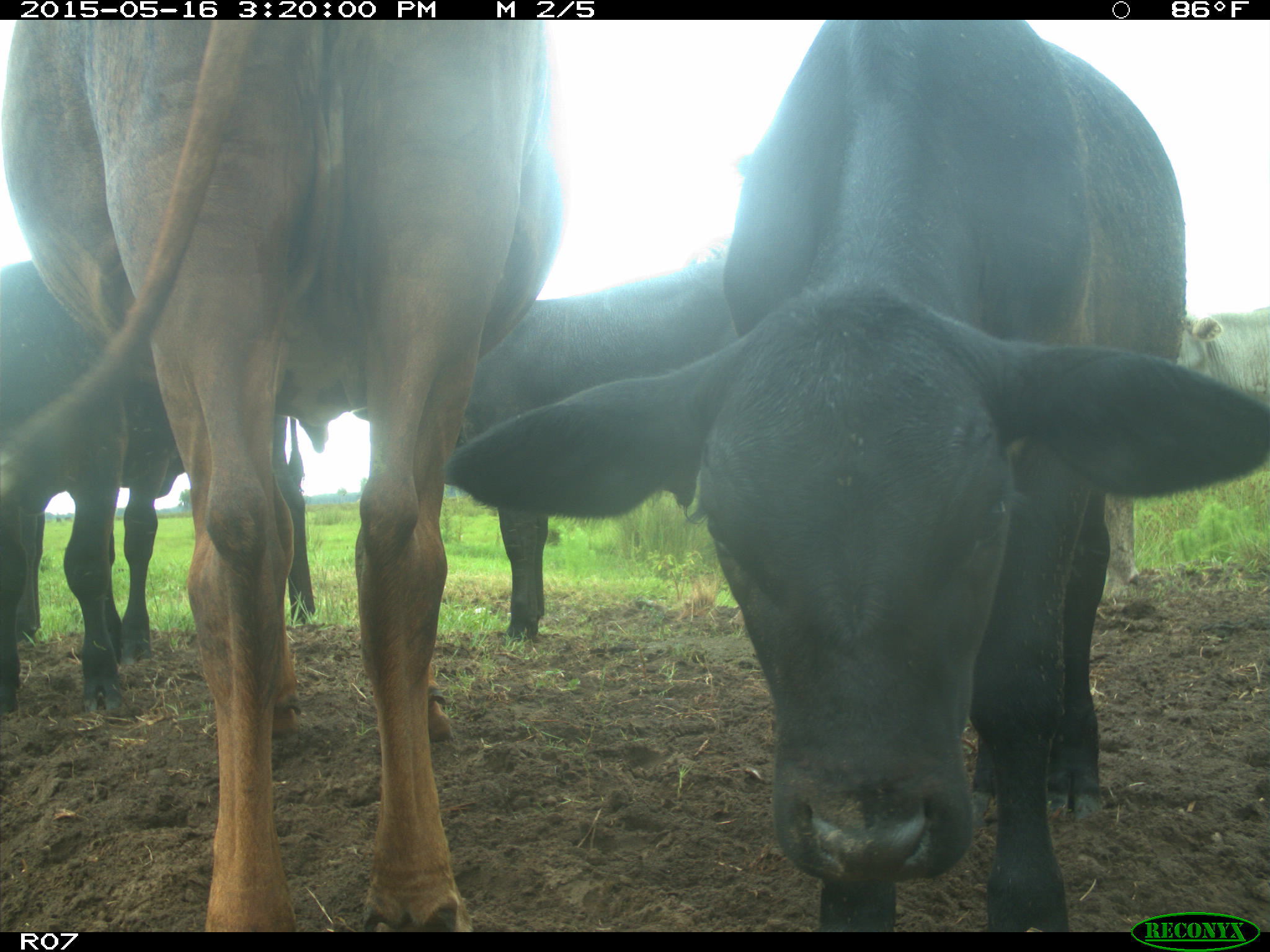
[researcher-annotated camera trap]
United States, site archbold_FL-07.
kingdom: Animalia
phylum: Chordata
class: Mammalia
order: Artiodactyla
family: Bovidae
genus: Bos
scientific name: Bos taurus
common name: domestic cow